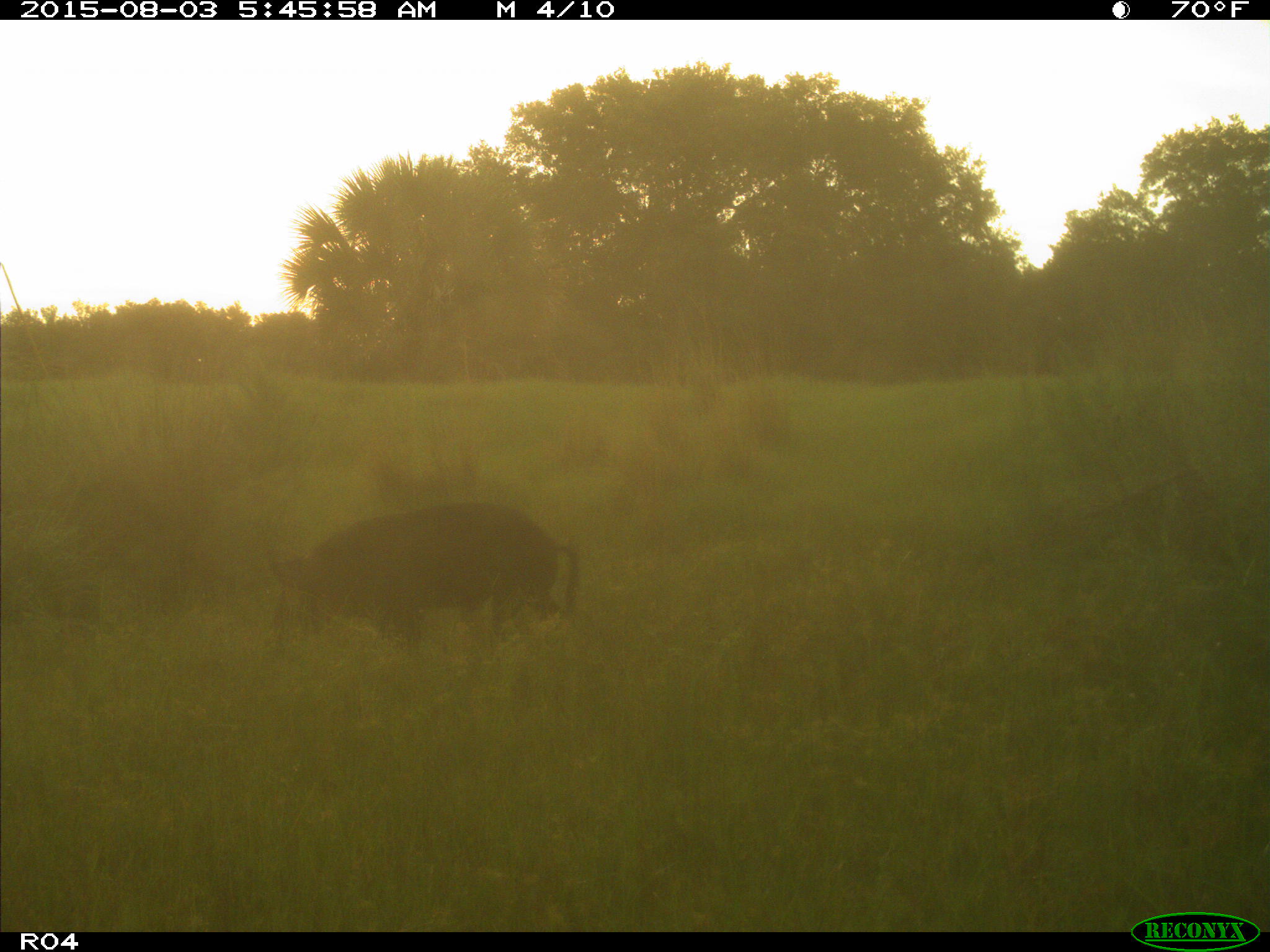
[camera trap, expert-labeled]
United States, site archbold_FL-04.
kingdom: Animalia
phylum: Chordata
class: Mammalia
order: Artiodactyla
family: Suidae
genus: Sus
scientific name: Sus scrofa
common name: wild boar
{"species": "Sus scrofa (wild boar)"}